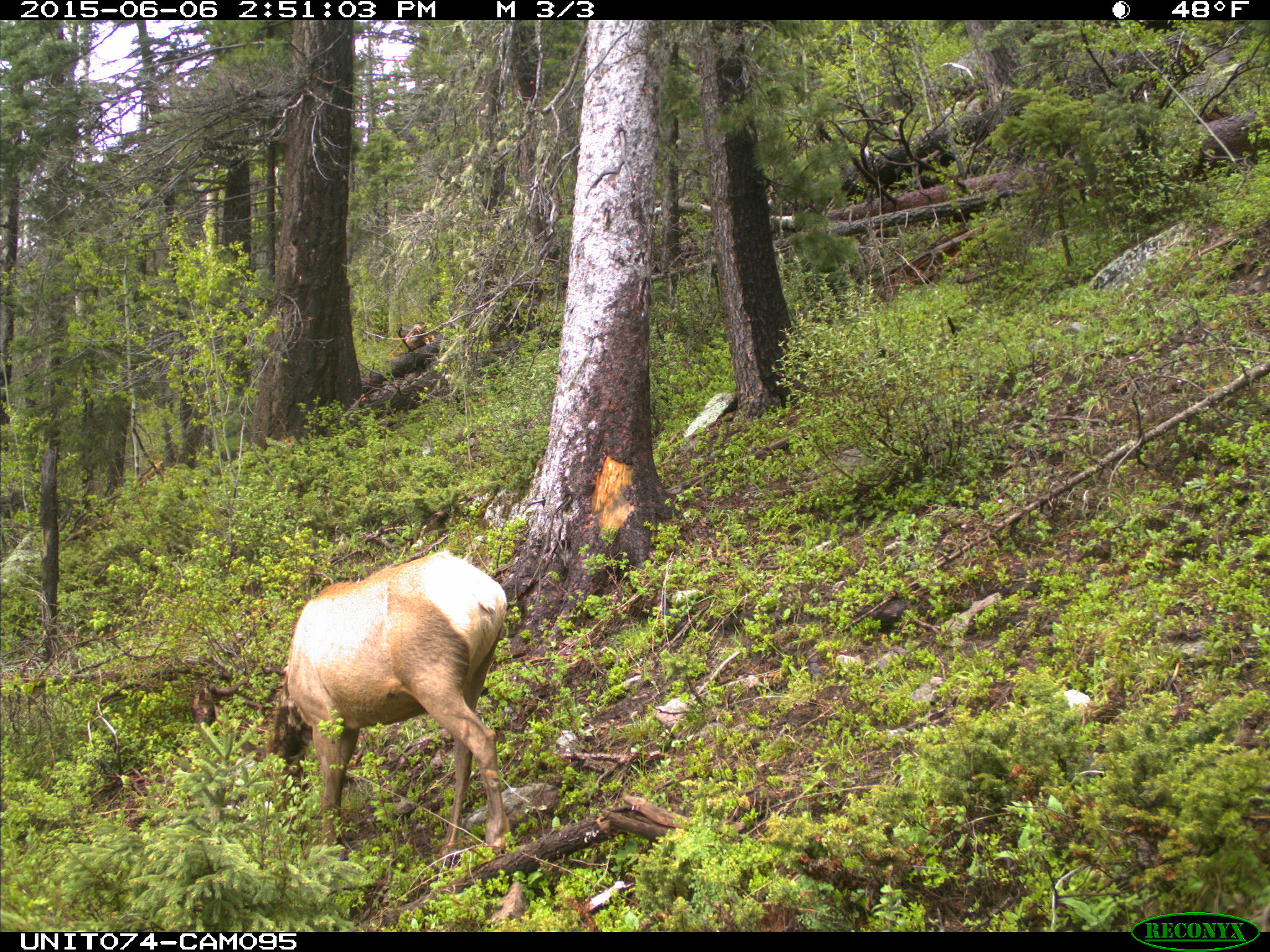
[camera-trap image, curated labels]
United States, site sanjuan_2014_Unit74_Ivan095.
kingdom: Animalia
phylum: Chordata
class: Mammalia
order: Artiodactyla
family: Cervidae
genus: Cervus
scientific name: Cervus elaphus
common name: red deer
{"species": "Cervus elaphus (red deer)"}